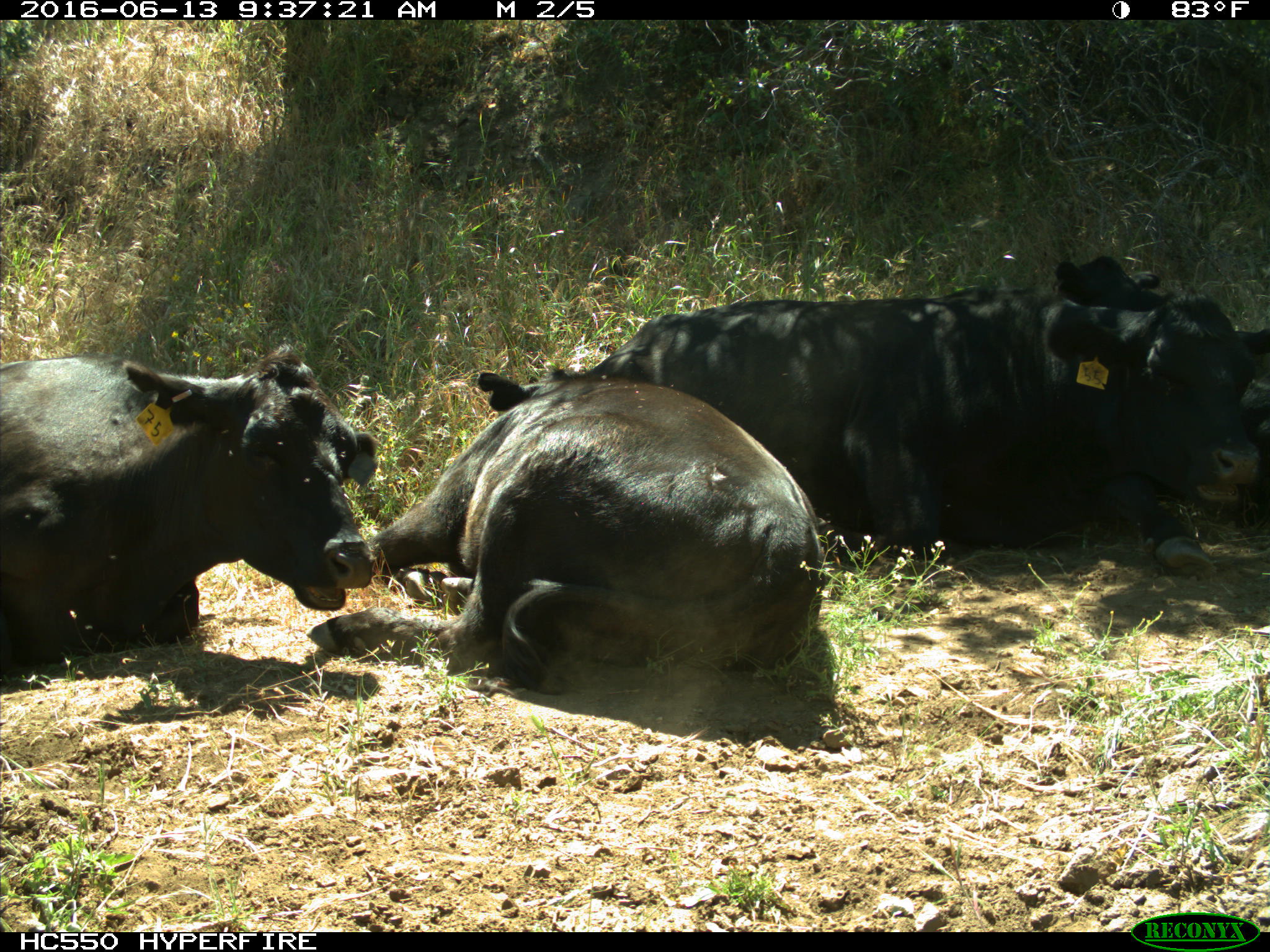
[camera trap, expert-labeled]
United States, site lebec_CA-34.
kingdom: Animalia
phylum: Chordata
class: Mammalia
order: Artiodactyla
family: Bovidae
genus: Bos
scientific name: Bos taurus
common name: domestic cow